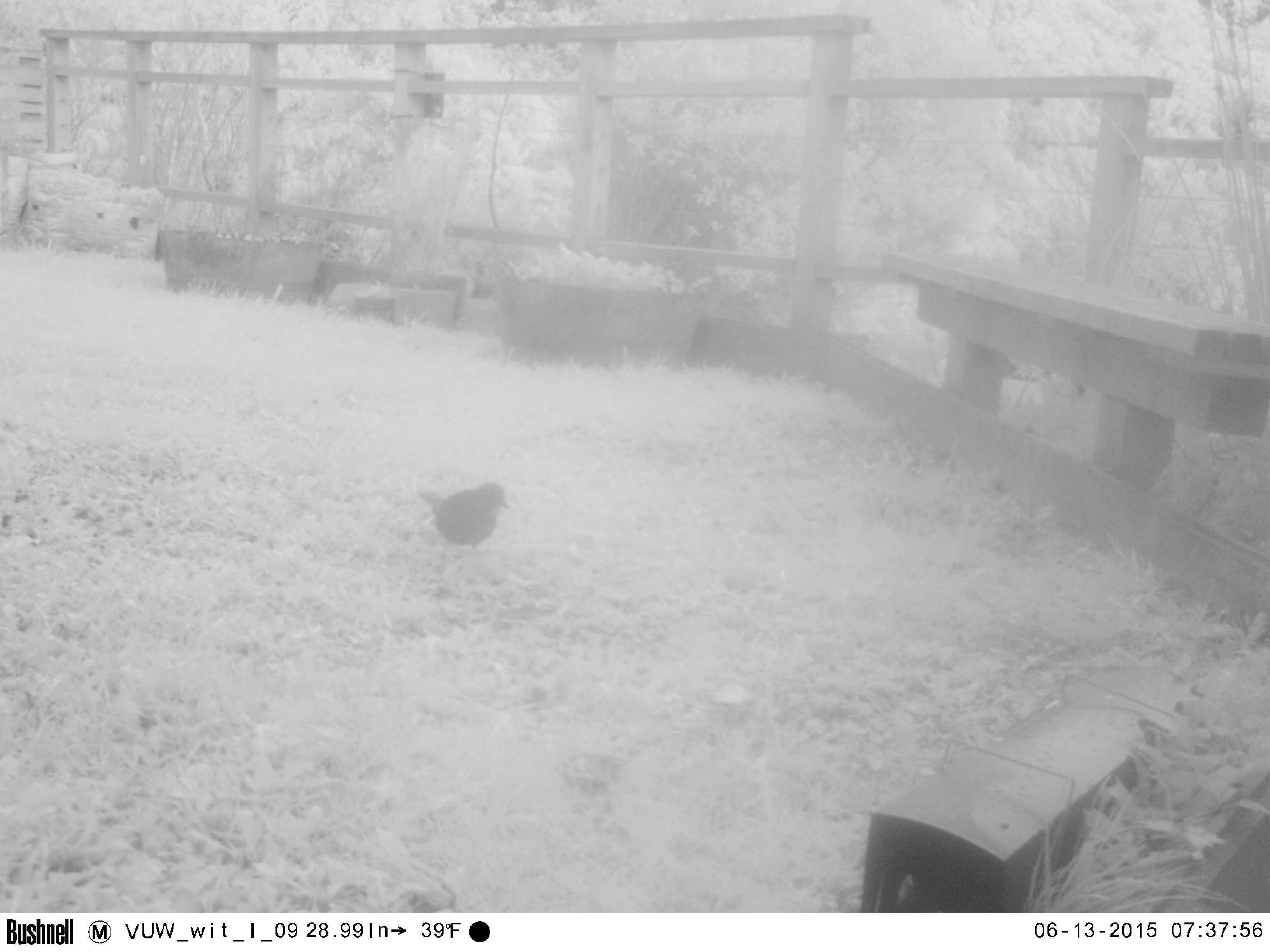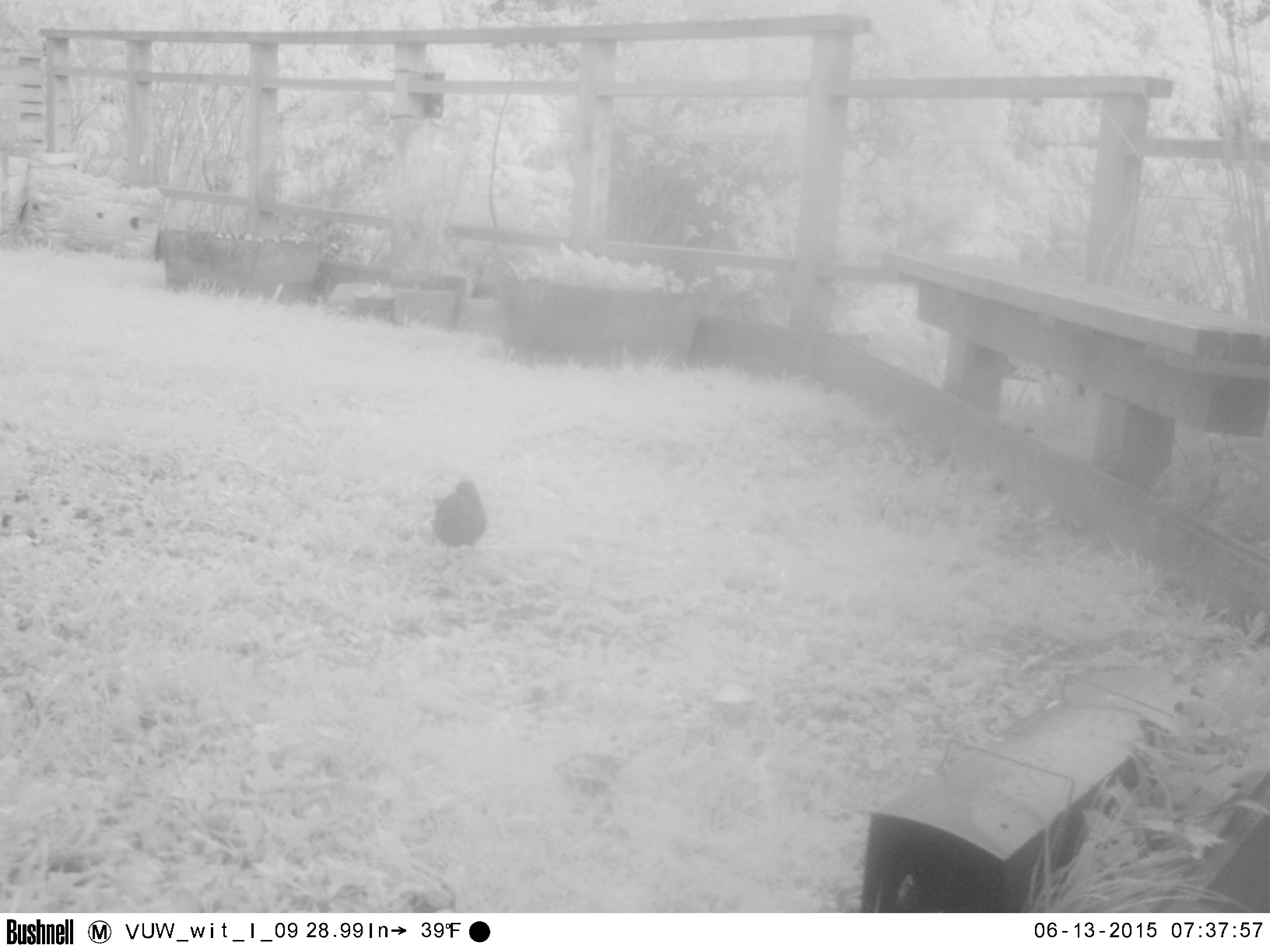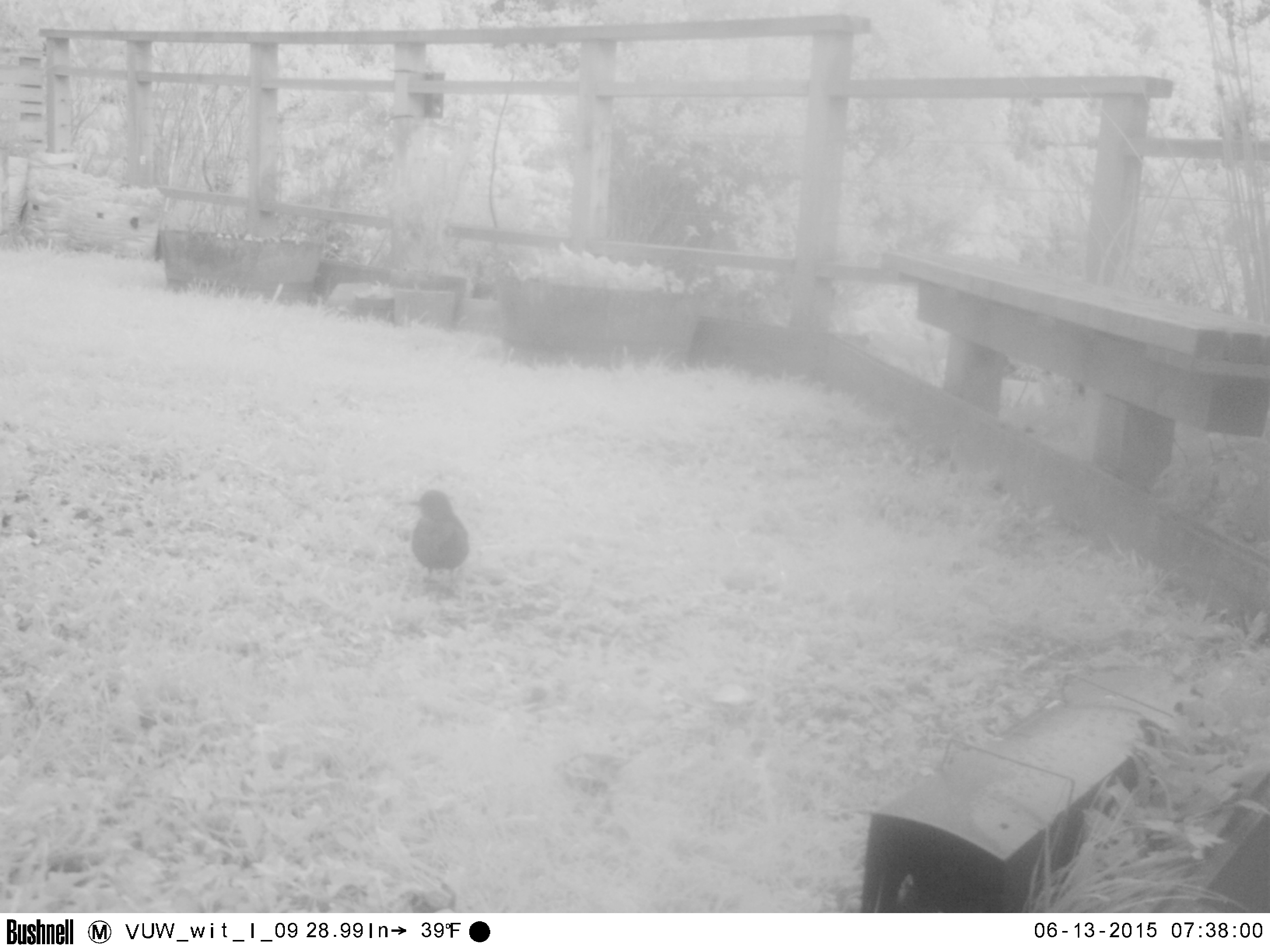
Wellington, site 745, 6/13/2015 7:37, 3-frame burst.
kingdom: Animalia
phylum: Chordata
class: Aves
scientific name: Aves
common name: bird